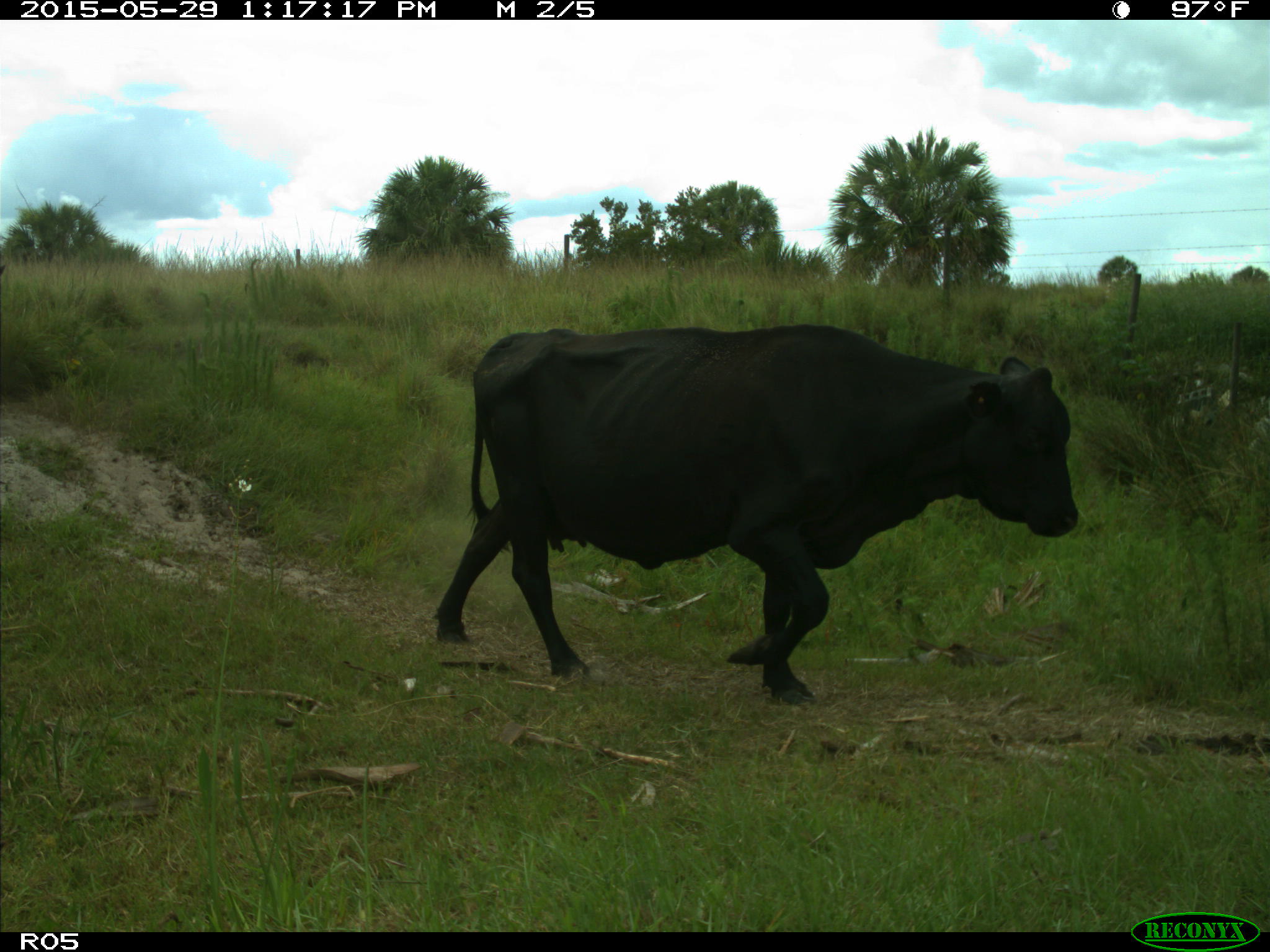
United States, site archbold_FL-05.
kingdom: Animalia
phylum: Chordata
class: Mammalia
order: Artiodactyla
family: Bovidae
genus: Bos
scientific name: Bos taurus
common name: domestic cow